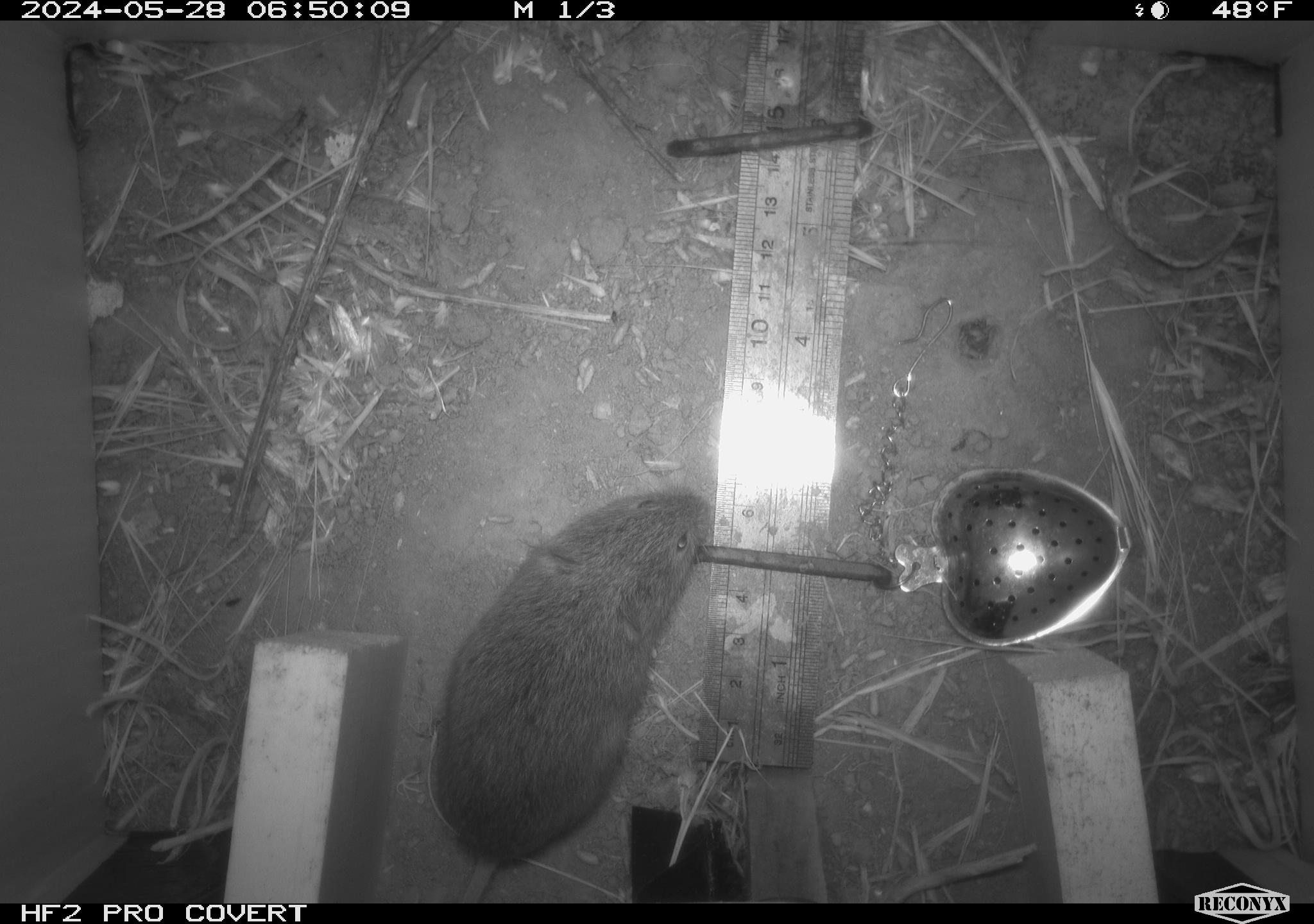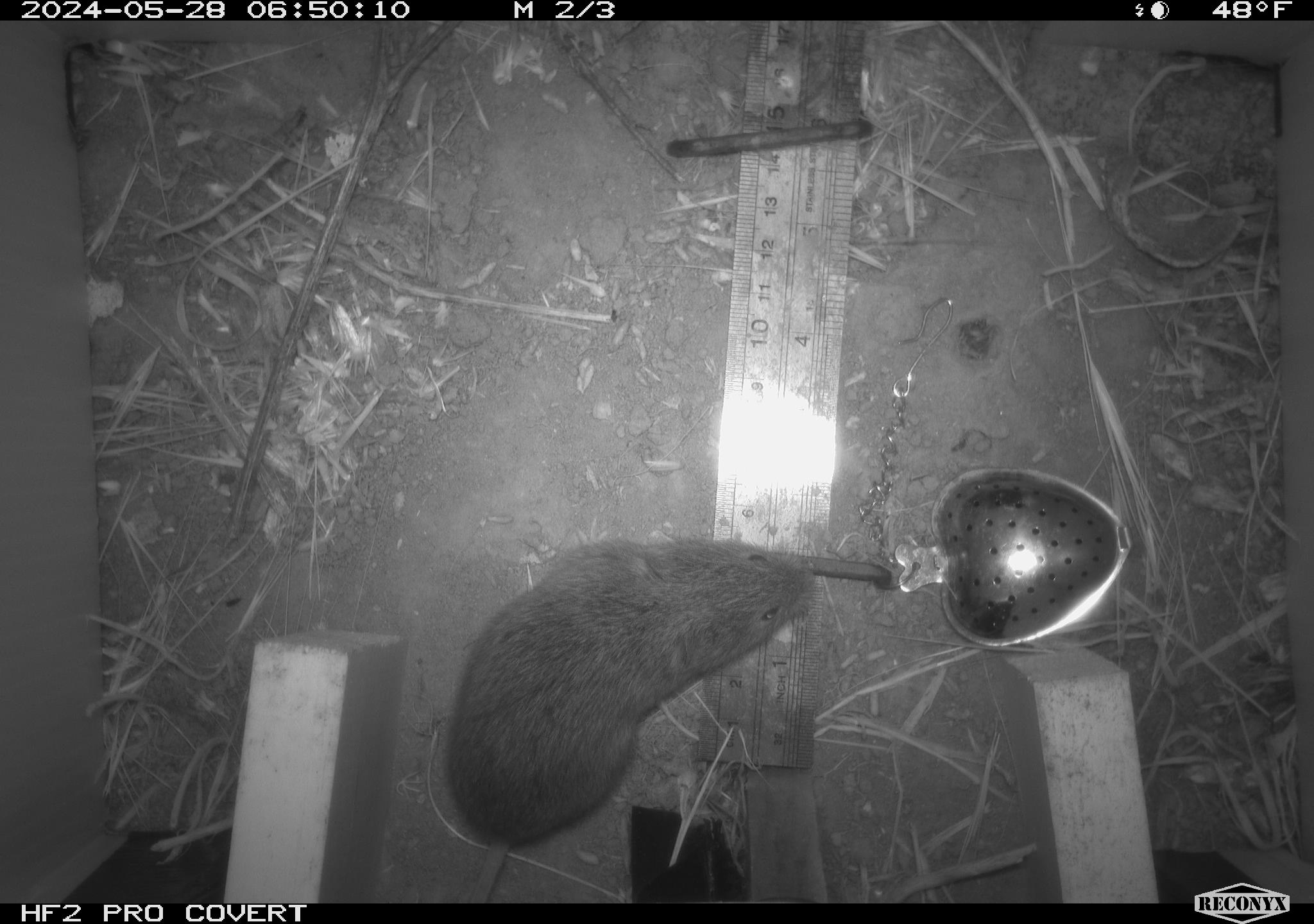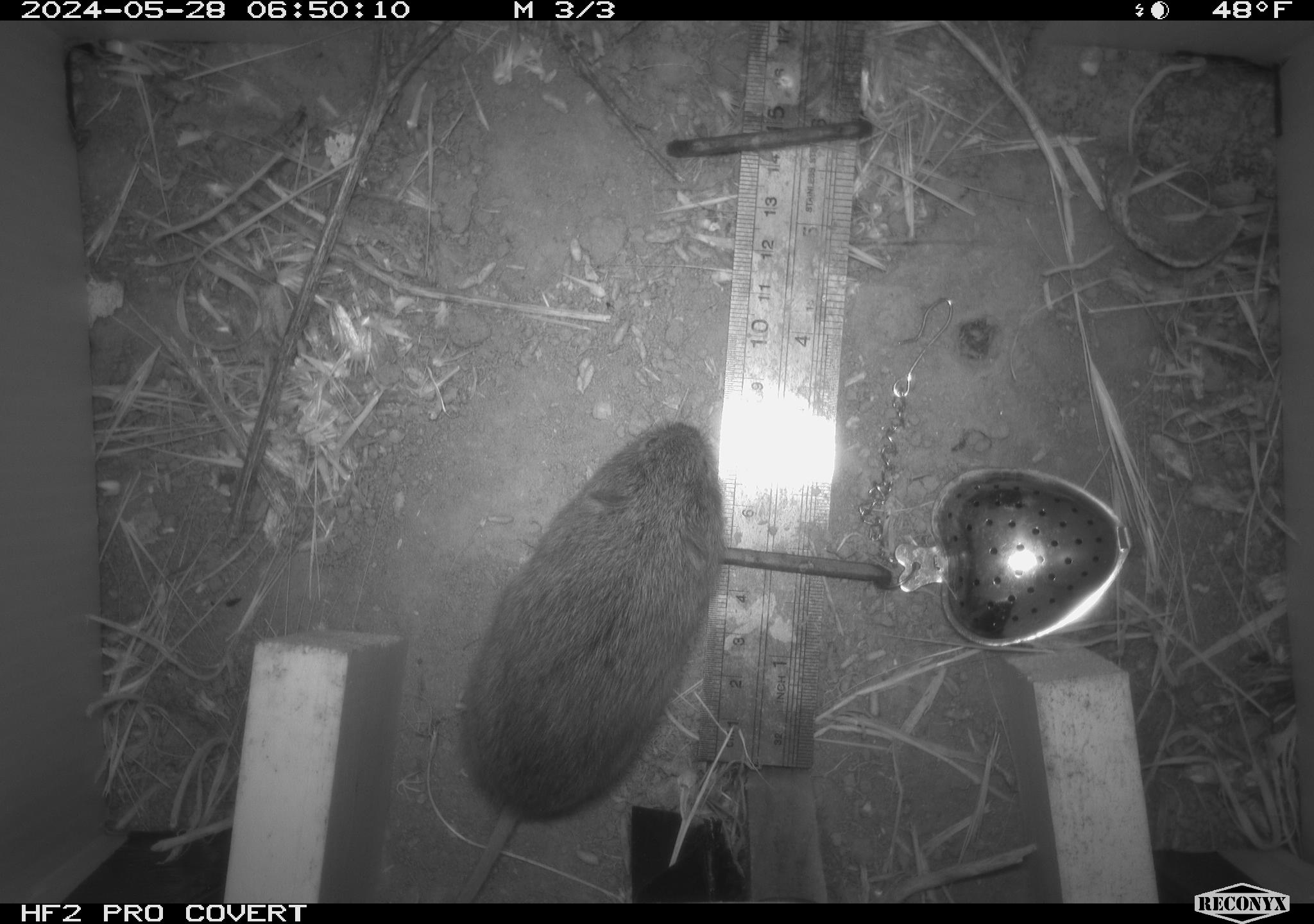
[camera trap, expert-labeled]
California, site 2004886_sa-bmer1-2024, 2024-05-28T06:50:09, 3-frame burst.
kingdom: Animalia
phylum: Chordata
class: Mammalia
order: Rodentia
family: Cricetidae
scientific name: Arvicolinae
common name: voles, lemmings, and muskrats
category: arvicolinae subfamily